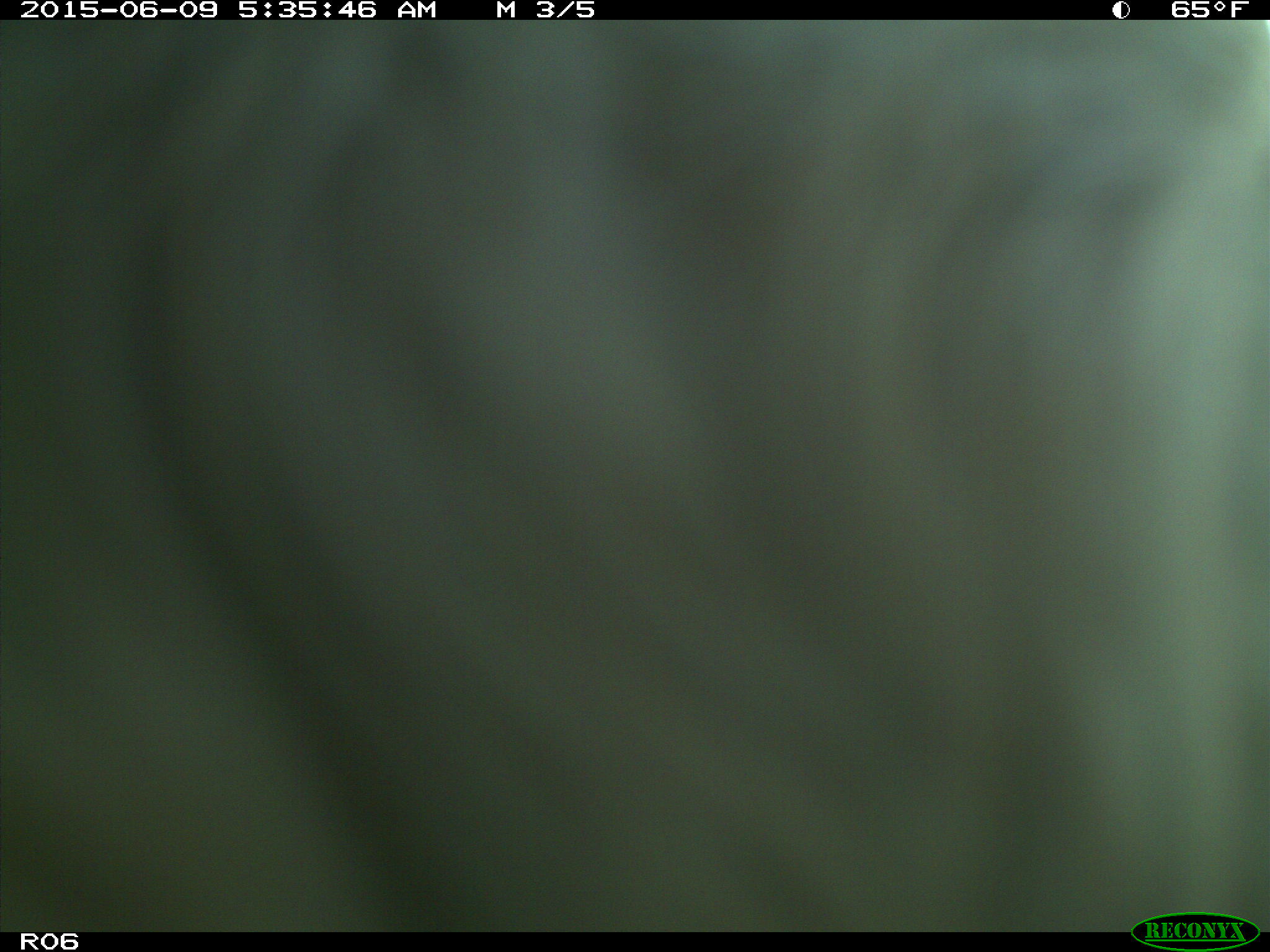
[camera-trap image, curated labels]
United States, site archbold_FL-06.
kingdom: Animalia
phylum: Chordata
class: Mammalia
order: Artiodactyla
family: Bovidae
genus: Bos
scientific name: Bos taurus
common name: domestic cow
Bos taurus (domestic cow).